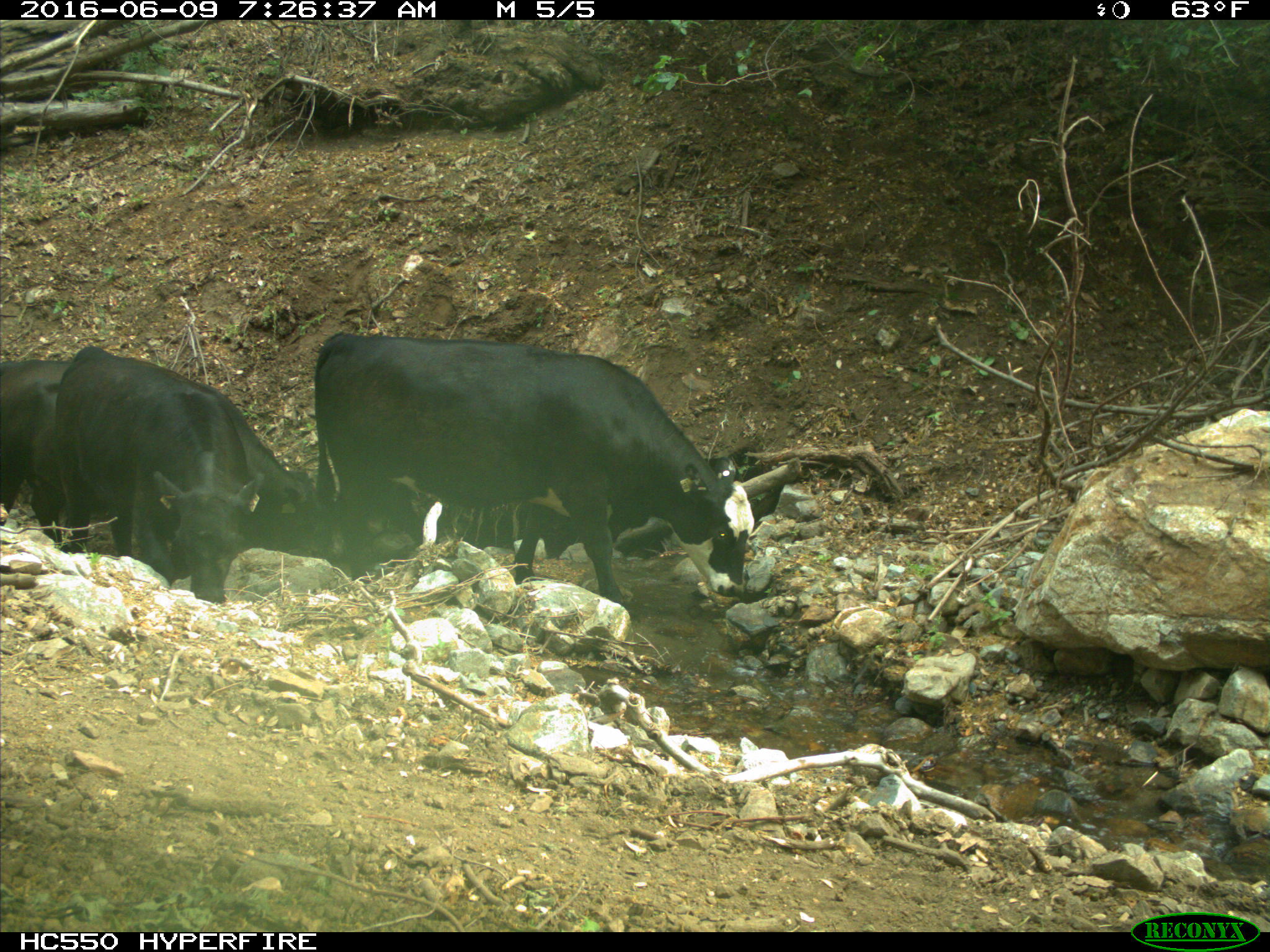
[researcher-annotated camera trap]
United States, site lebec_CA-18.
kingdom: Animalia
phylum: Chordata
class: Mammalia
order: Artiodactyla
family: Bovidae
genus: Bos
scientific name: Bos taurus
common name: domestic cow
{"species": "Bos taurus (domestic cow)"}